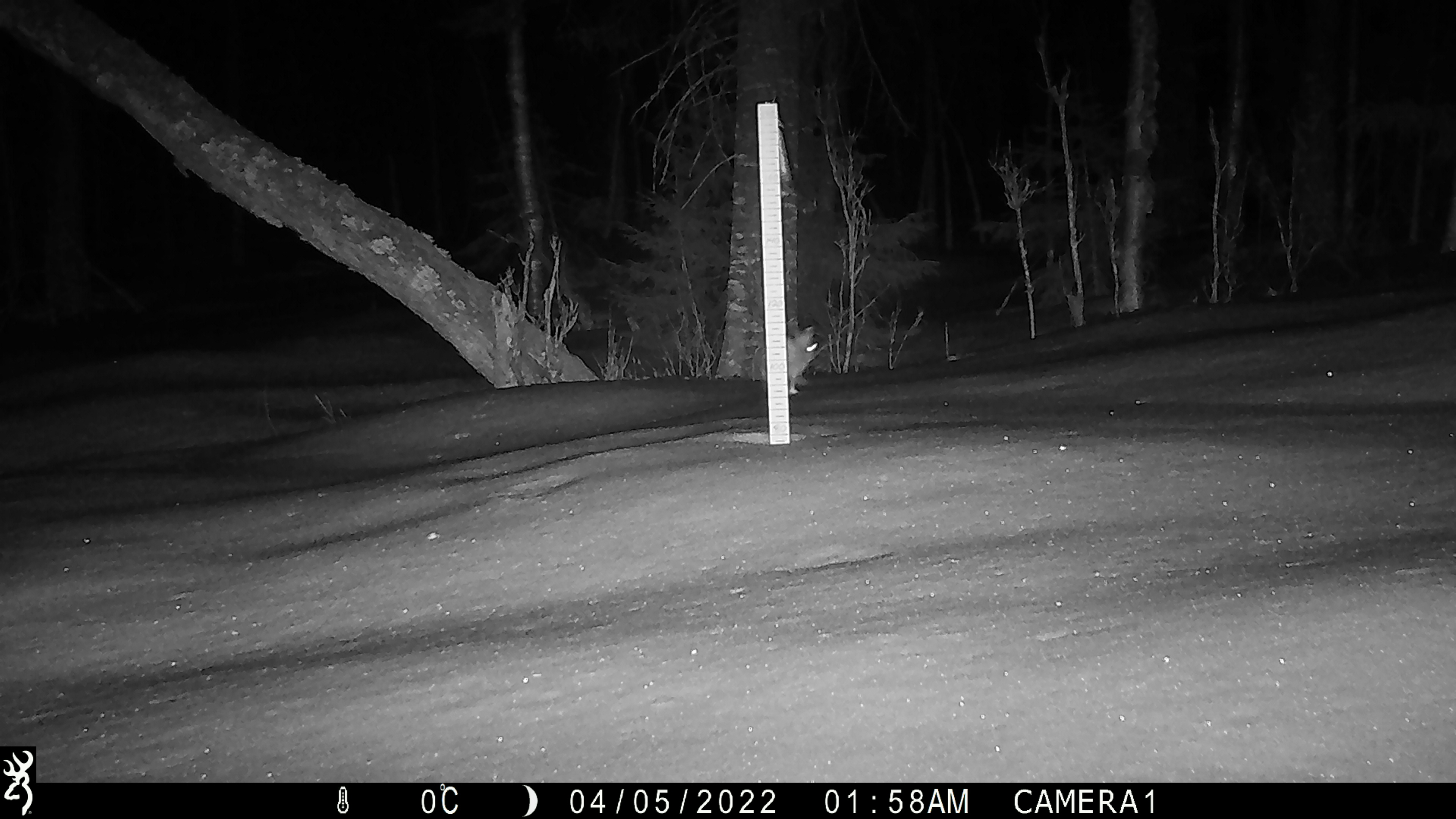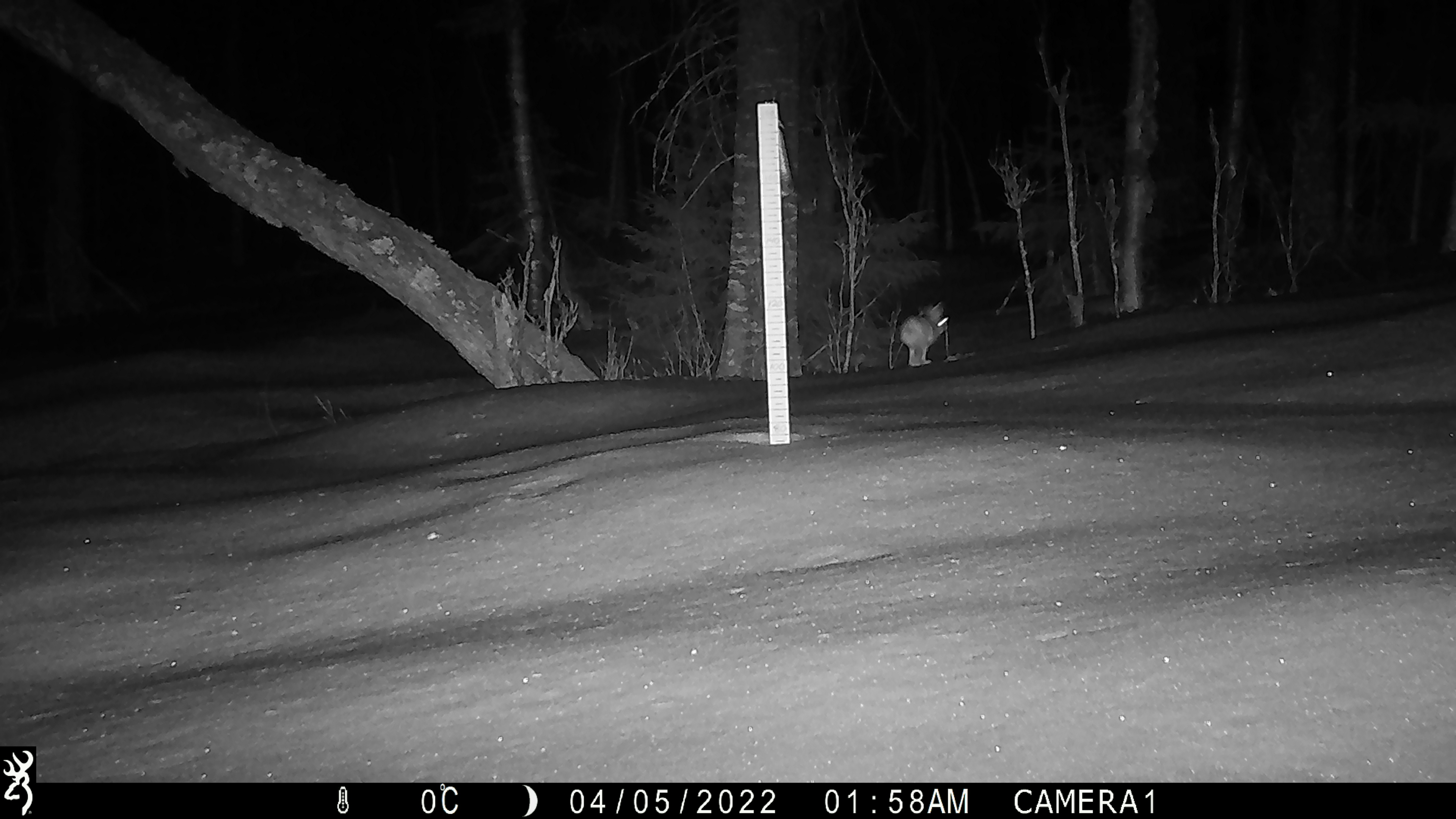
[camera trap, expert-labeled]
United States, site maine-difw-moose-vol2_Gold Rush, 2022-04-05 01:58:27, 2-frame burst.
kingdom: Animalia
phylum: Chordata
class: Mammalia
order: Lagomorpha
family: Leporidae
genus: Lepus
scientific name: Lepus americanus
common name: snowshoe hare